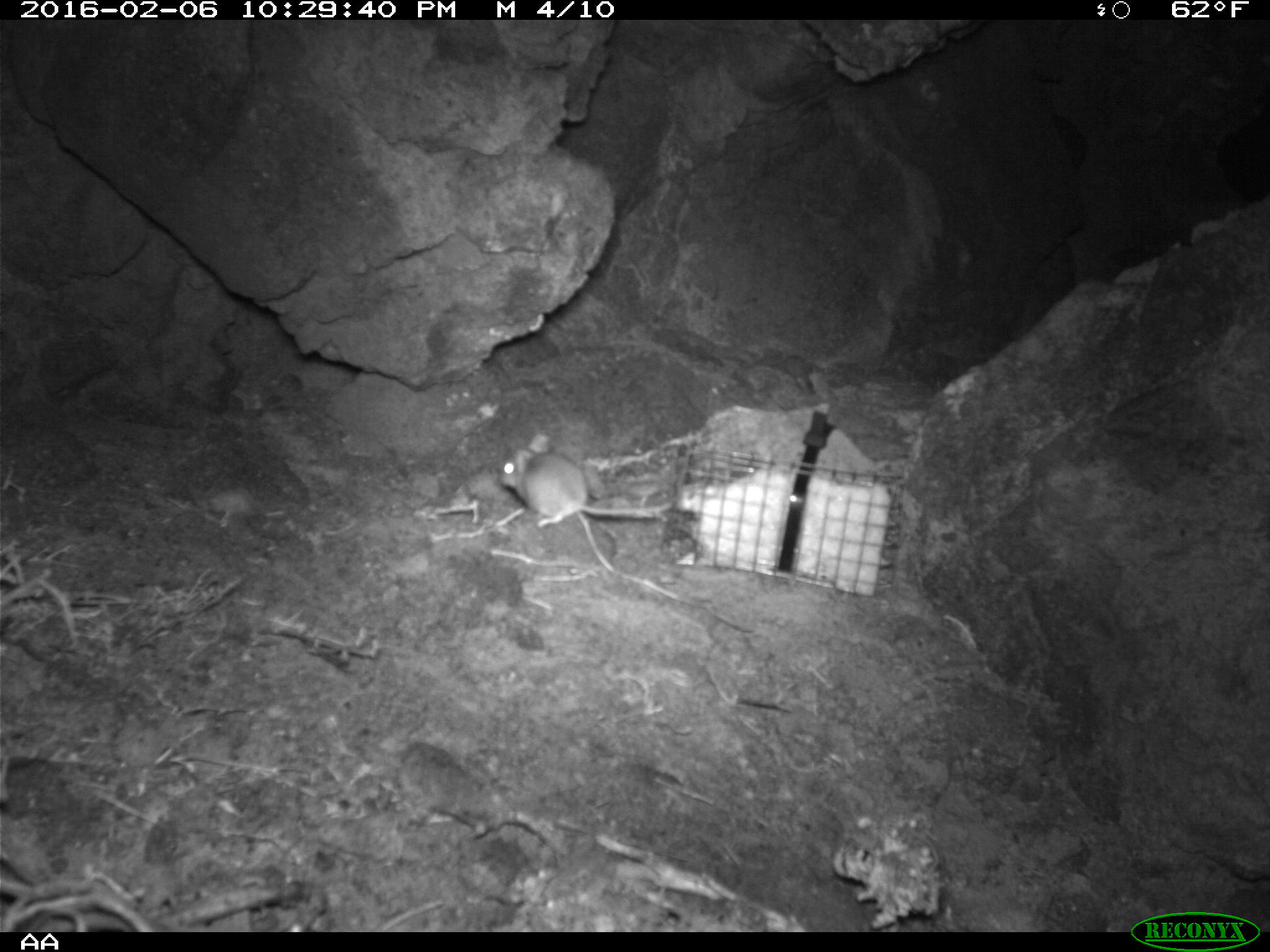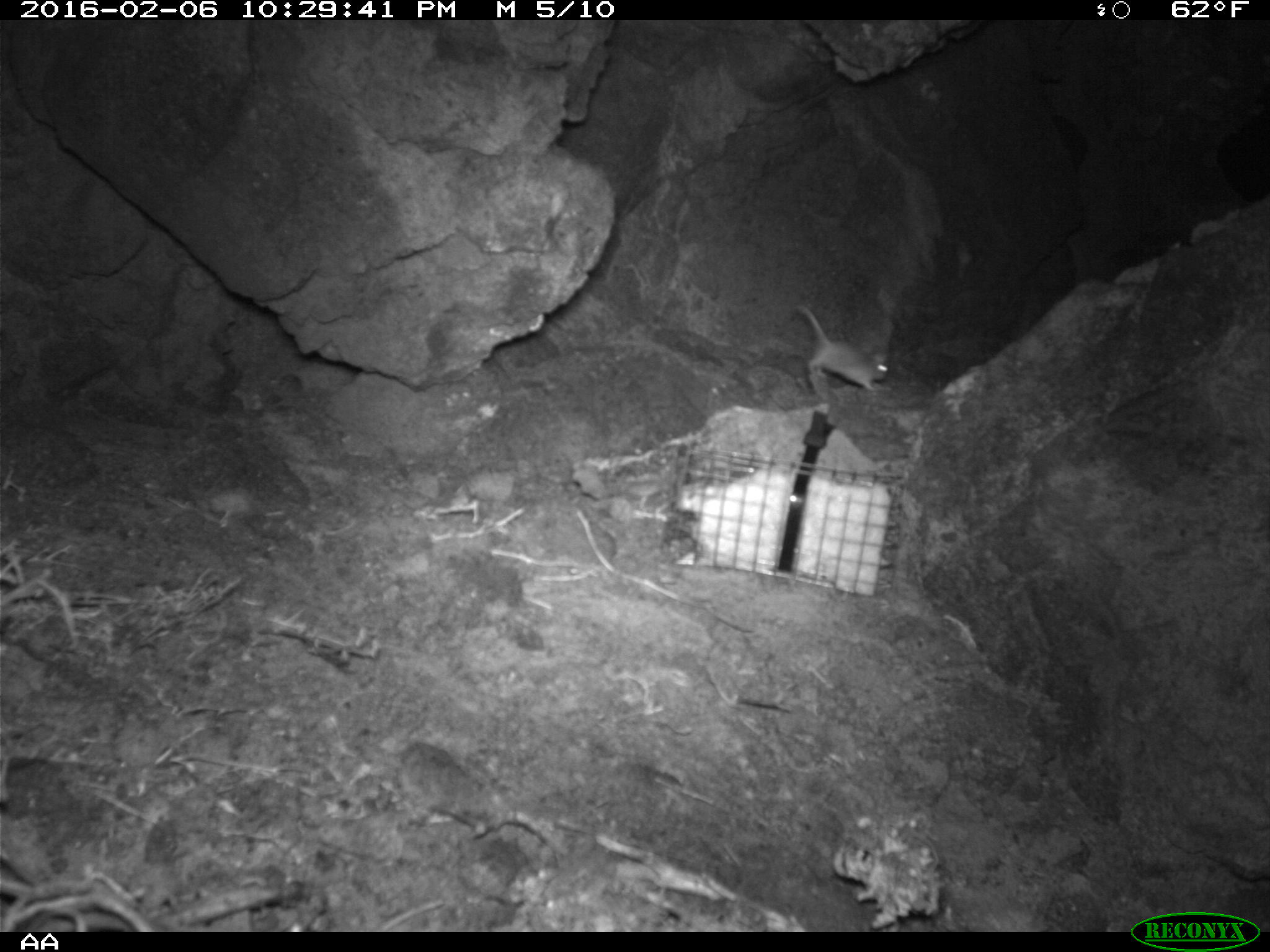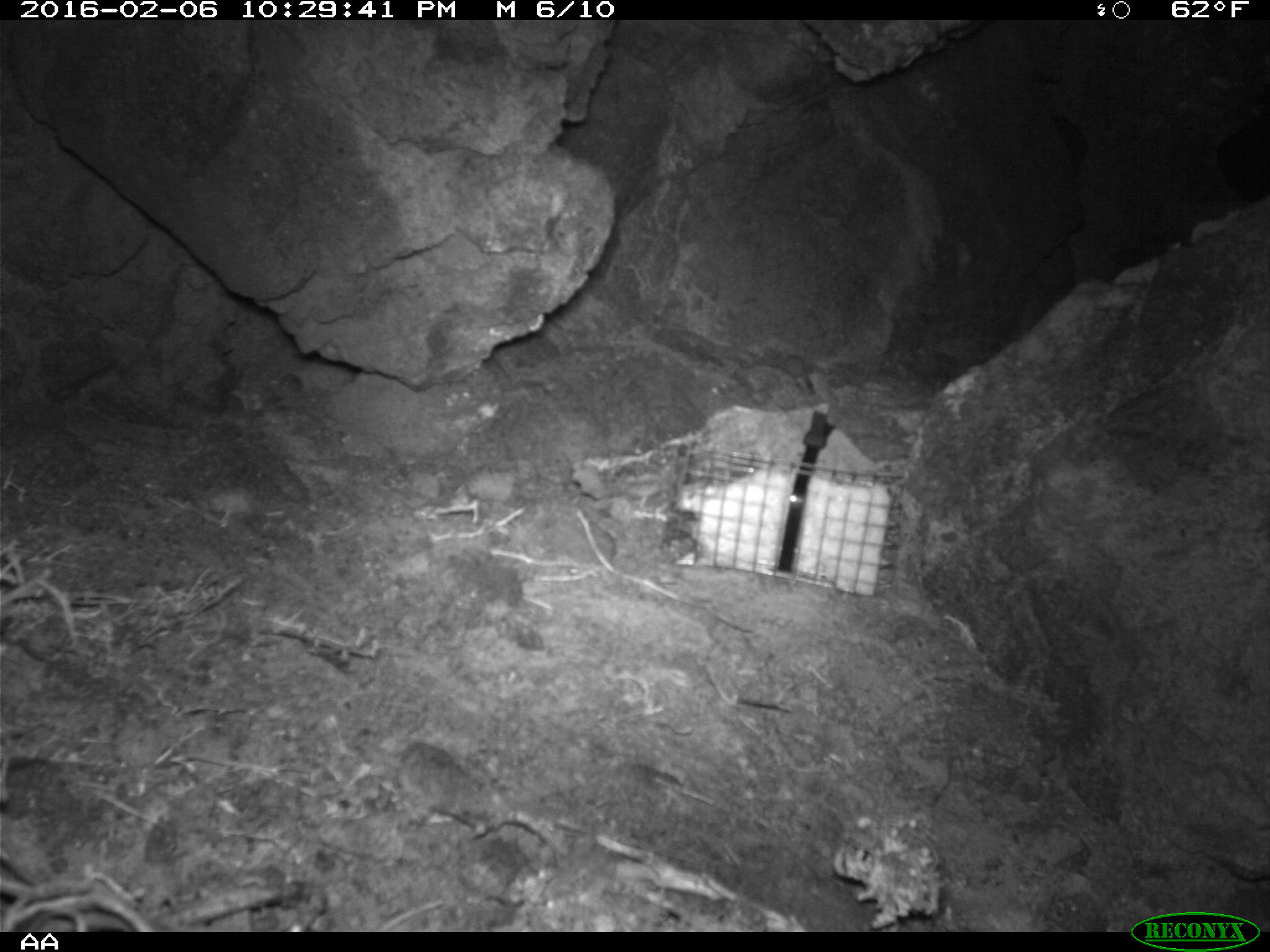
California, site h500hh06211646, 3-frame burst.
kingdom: Animalia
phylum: Chordata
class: Mammalia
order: Rodentia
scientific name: Rodentia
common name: rodent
Rodent (Rodentia).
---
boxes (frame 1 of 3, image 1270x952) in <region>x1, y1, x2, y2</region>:
rodent: <region>497, 432, 672, 529</region>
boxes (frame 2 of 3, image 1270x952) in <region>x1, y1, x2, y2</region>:
rodent: <region>795, 304, 888, 390</region>